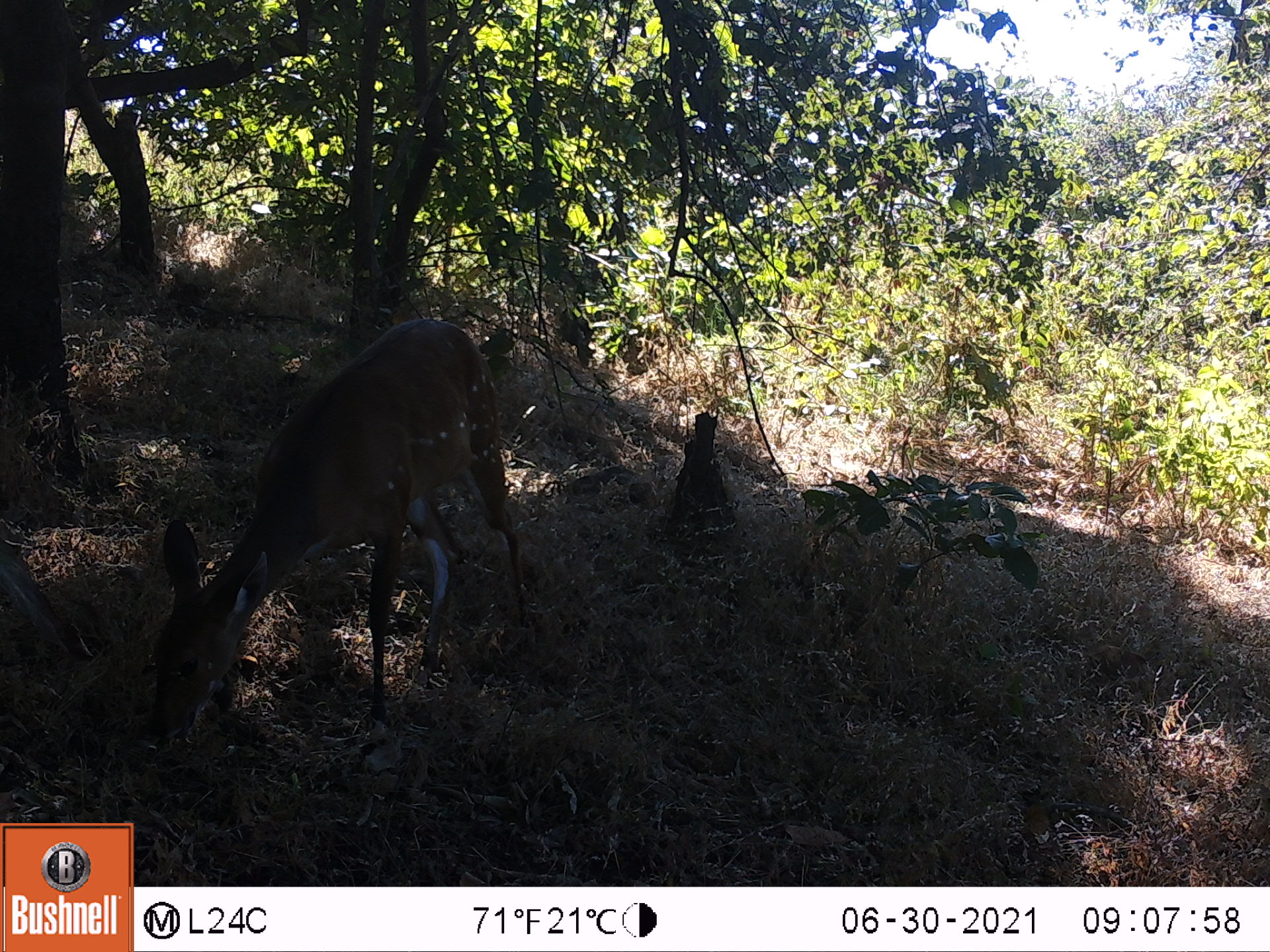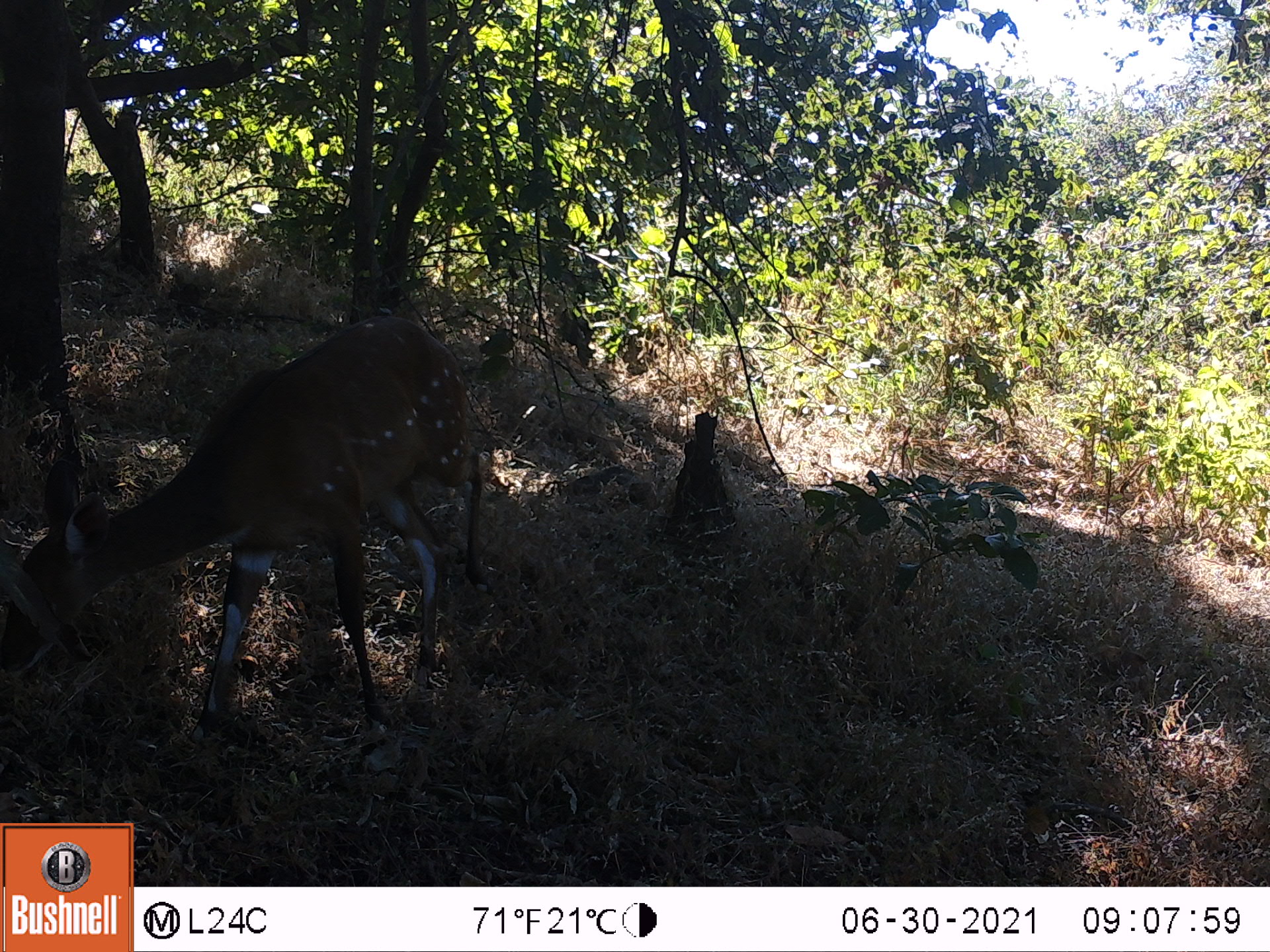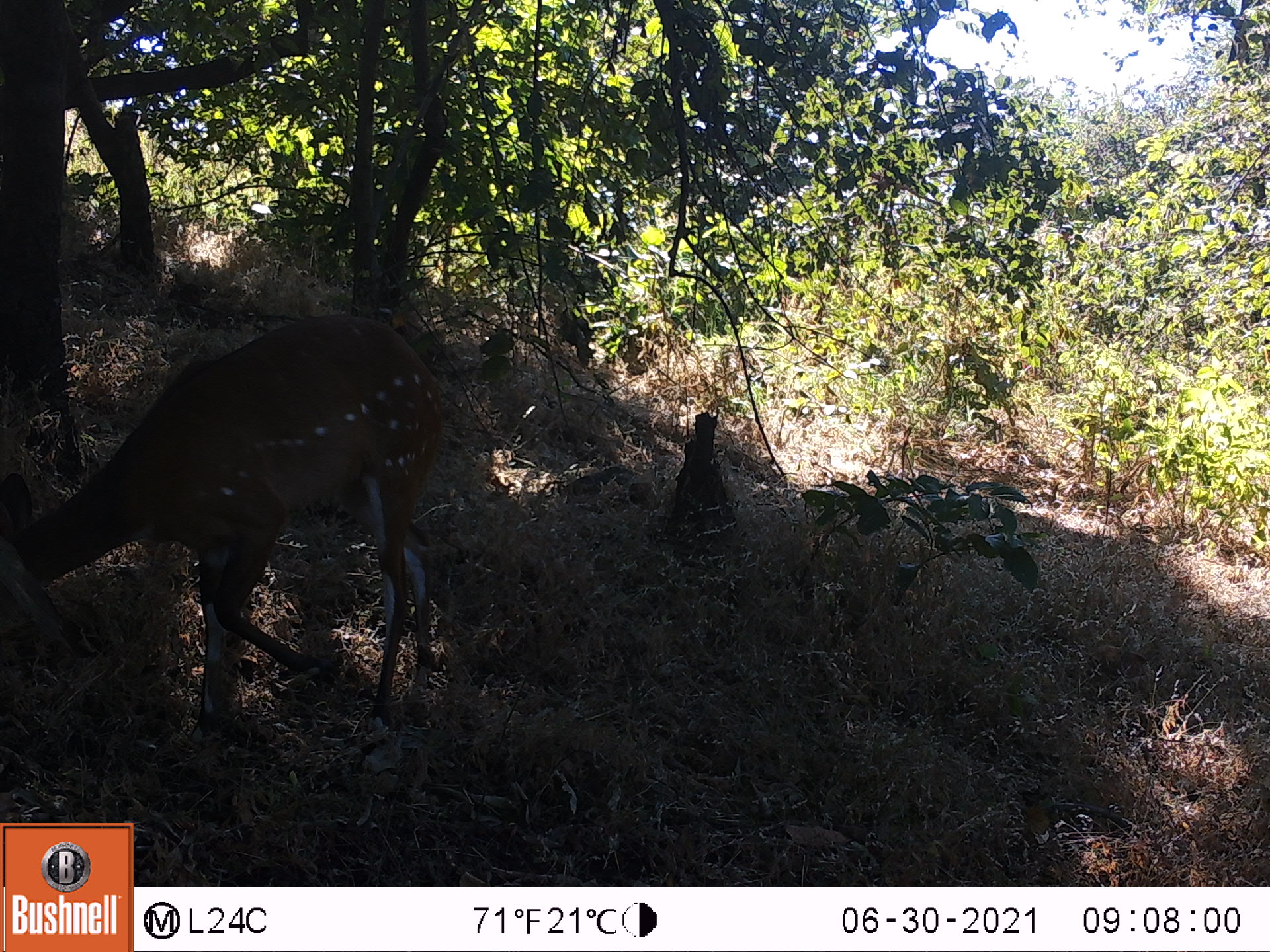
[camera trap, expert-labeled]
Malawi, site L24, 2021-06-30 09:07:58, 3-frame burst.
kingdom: Animalia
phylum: Chordata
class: Mammalia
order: Artiodactyla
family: Bovidae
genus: Tragelaphus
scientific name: Tragelaphus sylvaticus sylvaticus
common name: cape bushbuck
Cape bushbuck (Tragelaphus sylvaticus sylvaticus), count 1.